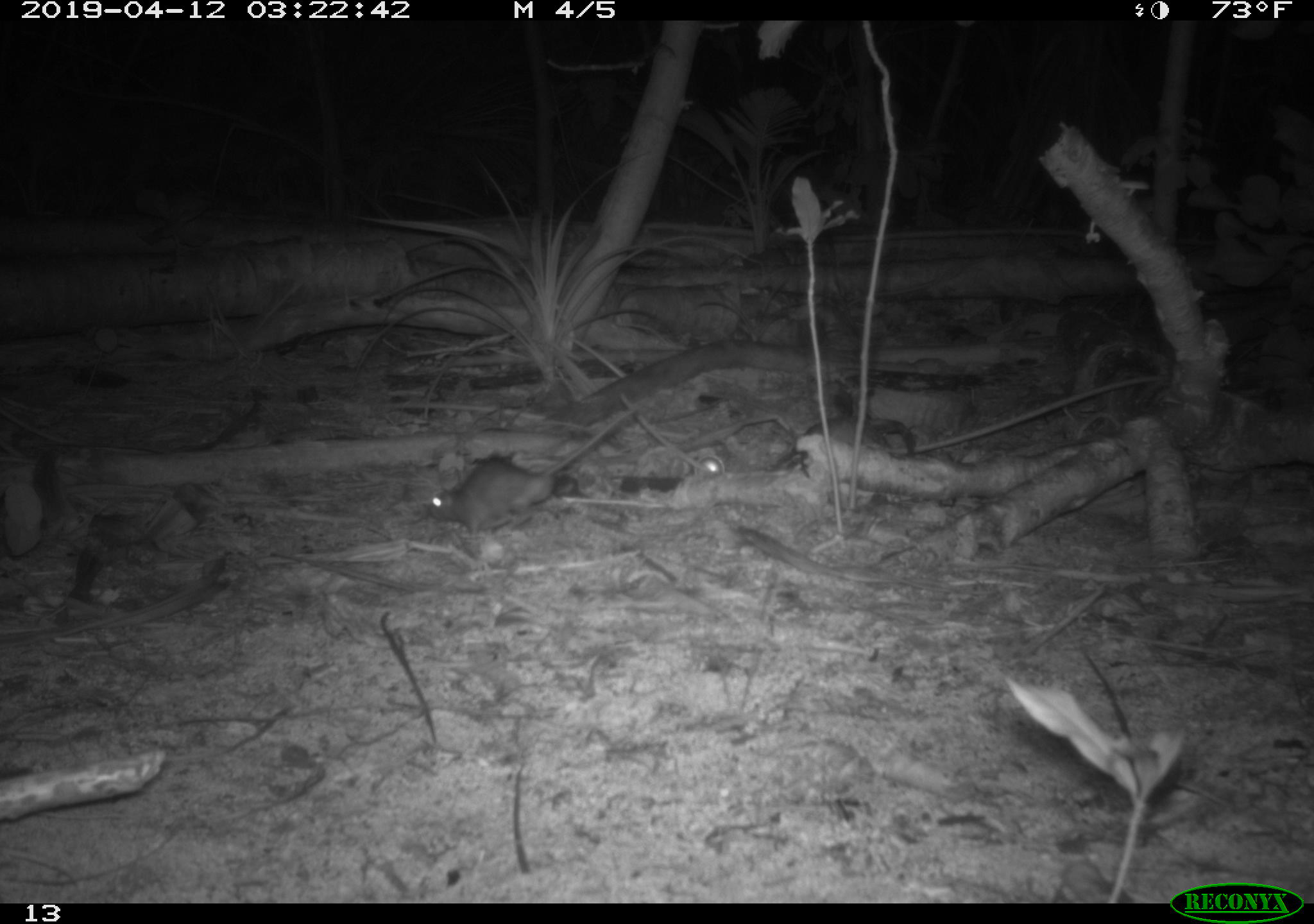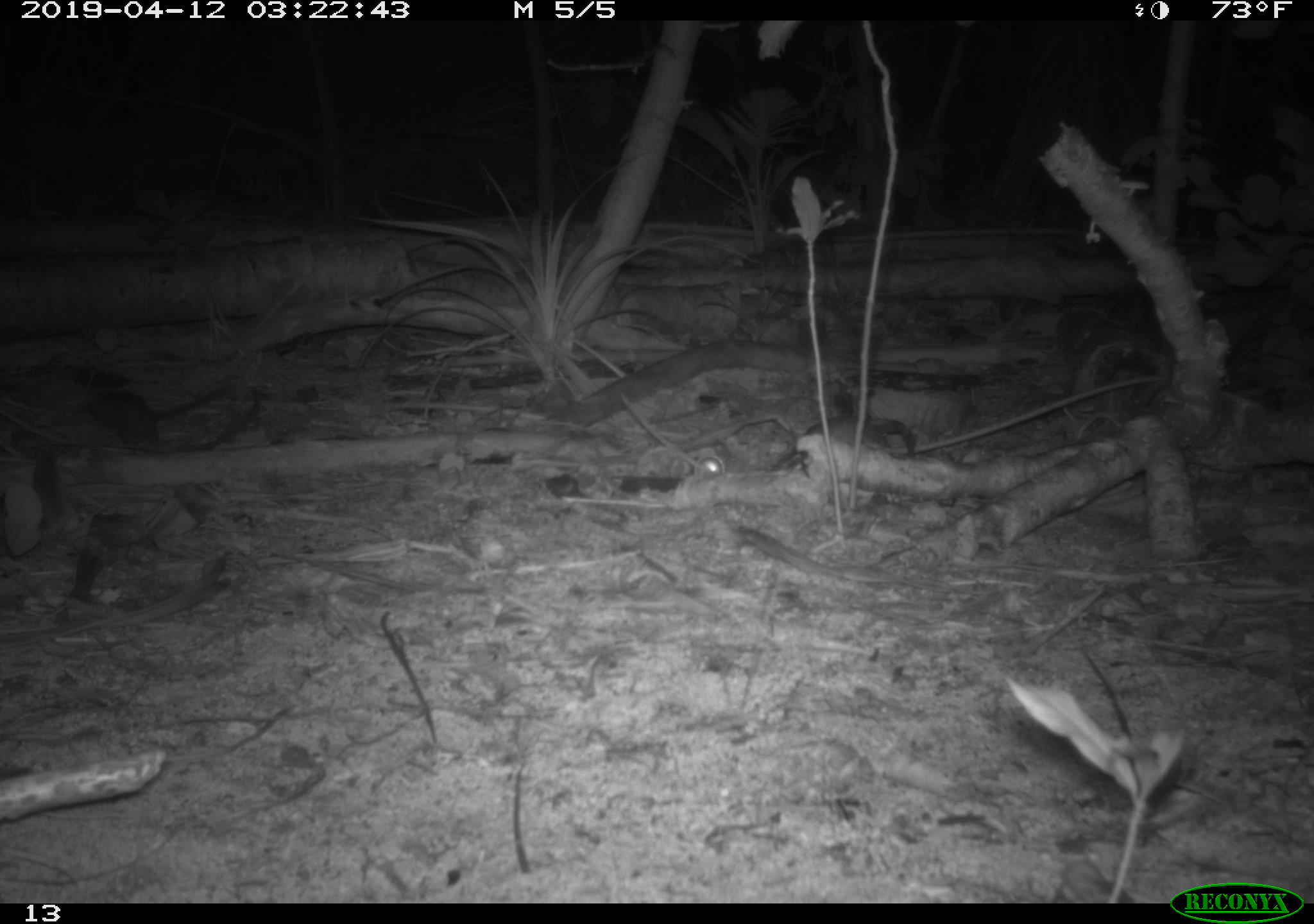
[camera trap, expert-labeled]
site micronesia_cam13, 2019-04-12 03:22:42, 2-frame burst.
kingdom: Animalia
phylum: Chordata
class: Mammalia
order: Rodentia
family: Muridae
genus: Rattus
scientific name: Rattus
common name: rat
Rat (Rattus).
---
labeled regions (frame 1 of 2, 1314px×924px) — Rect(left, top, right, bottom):
rat: Rect(418, 393, 662, 539)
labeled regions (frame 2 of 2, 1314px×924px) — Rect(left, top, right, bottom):
rat: Rect(83, 368, 237, 450)